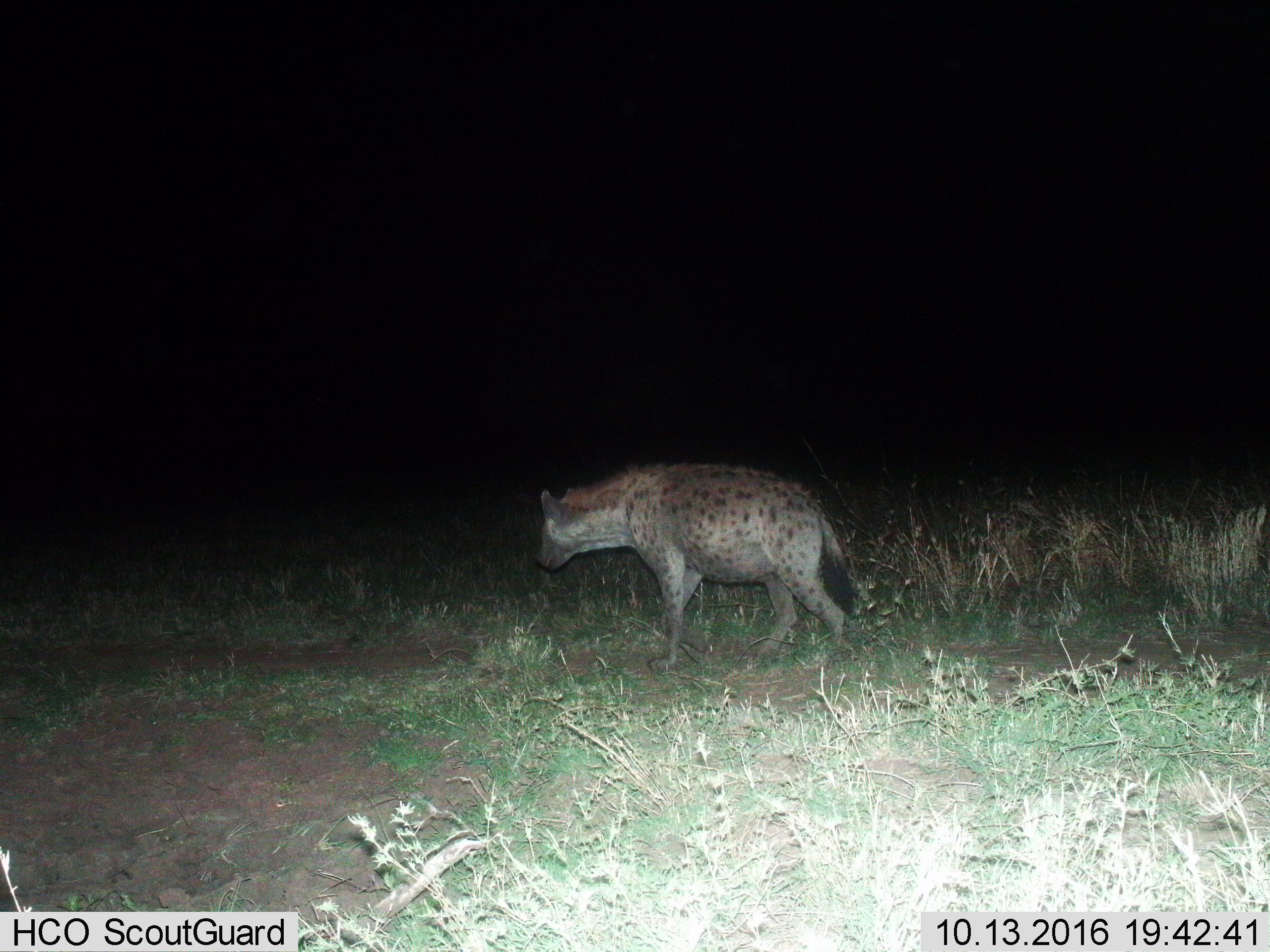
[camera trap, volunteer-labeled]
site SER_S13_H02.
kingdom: Animalia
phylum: Chordata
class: Mammalia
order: Carnivora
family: Hyaenidae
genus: Crocuta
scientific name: Crocuta crocuta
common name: spotted hyena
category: hyenaspotted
Hyenaspotted (spotted hyena) (Crocuta crocuta), count 1. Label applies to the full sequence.